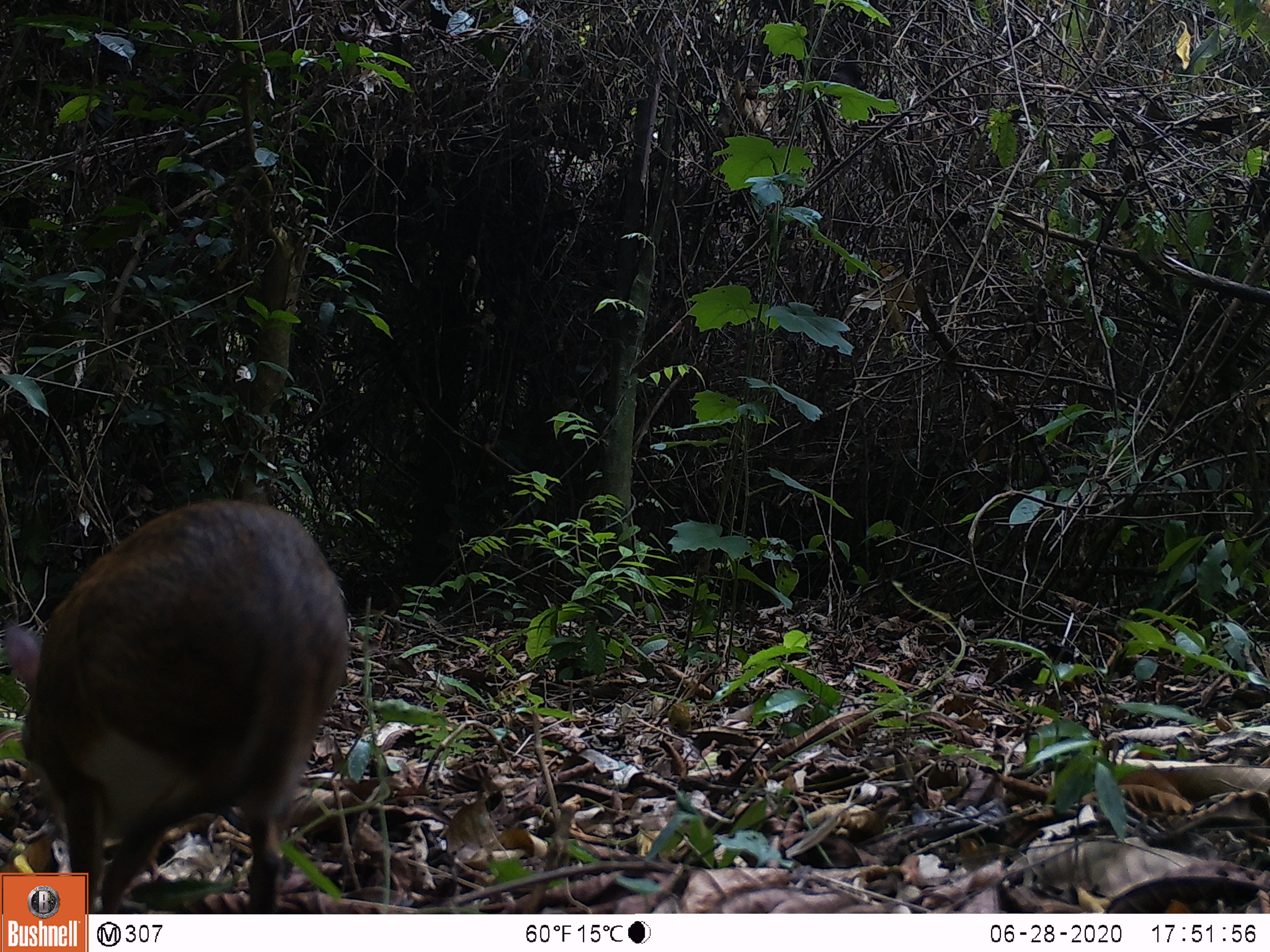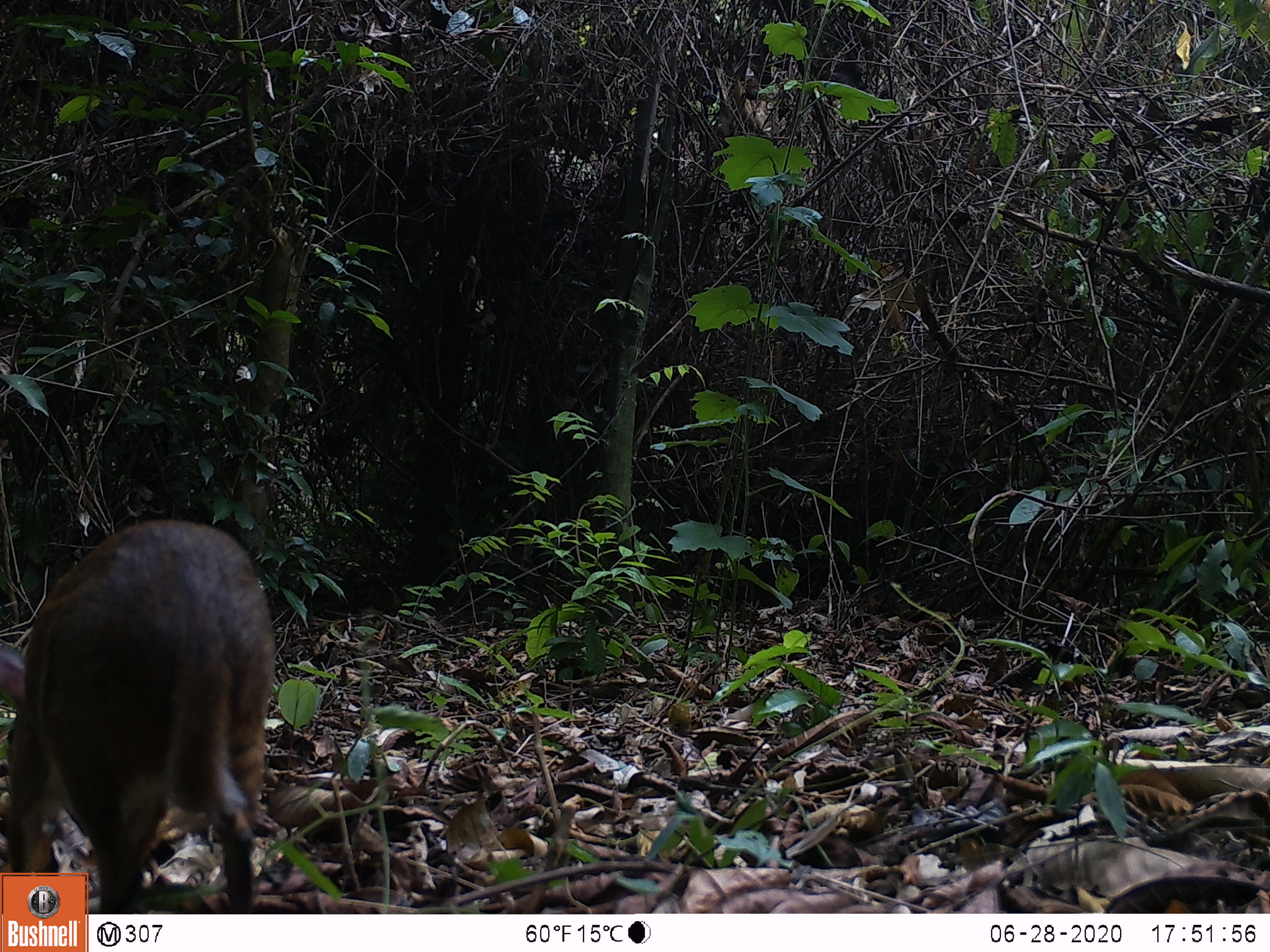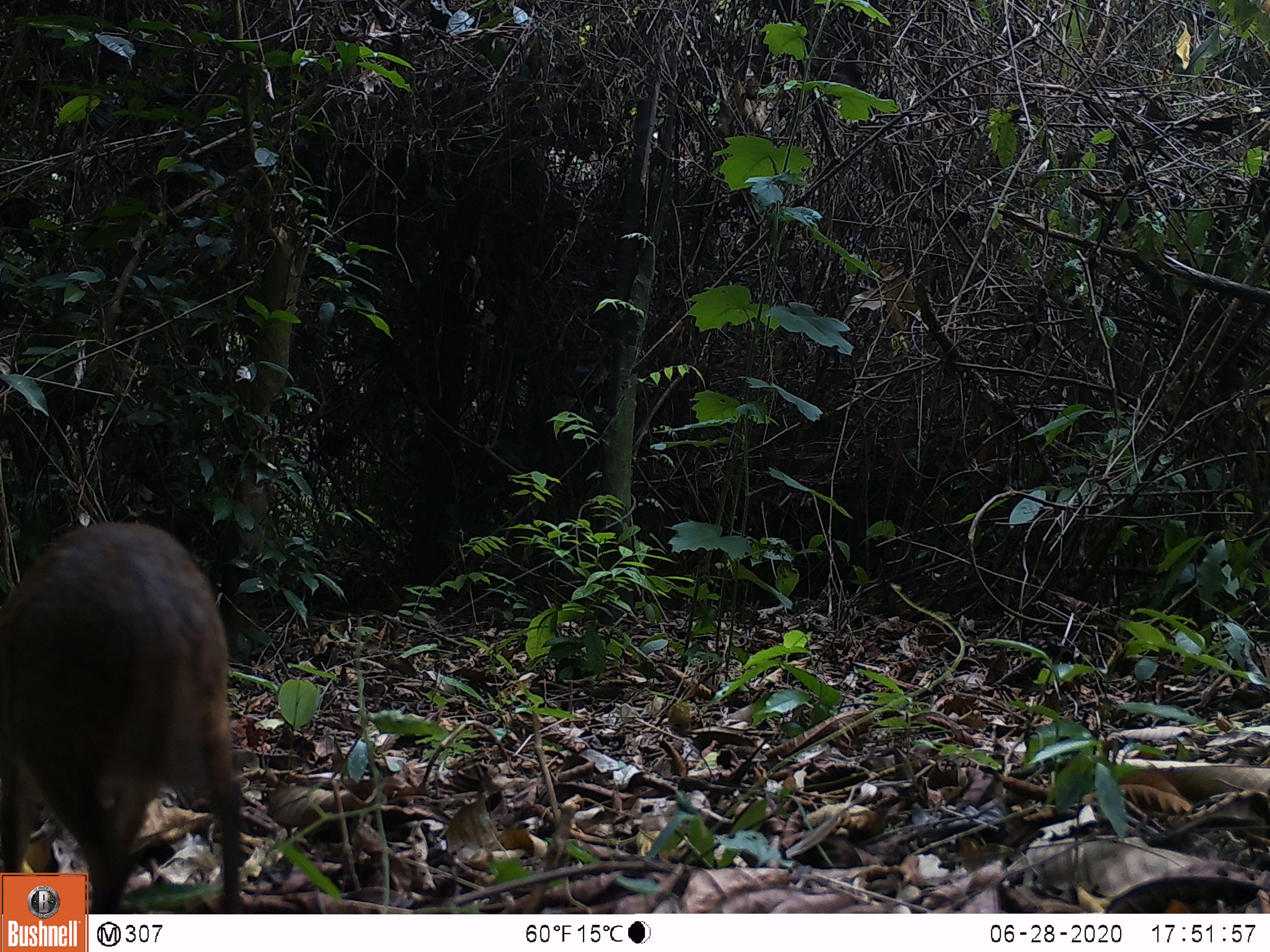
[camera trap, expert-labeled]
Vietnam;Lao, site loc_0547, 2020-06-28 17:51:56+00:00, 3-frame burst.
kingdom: Animalia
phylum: Chordata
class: Mammalia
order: Artiodactyla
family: Tragulidae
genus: Moschiola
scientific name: Moschiola meminna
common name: chevrotain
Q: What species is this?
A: Chevrotain (Moschiola meminna).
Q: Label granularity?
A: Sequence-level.